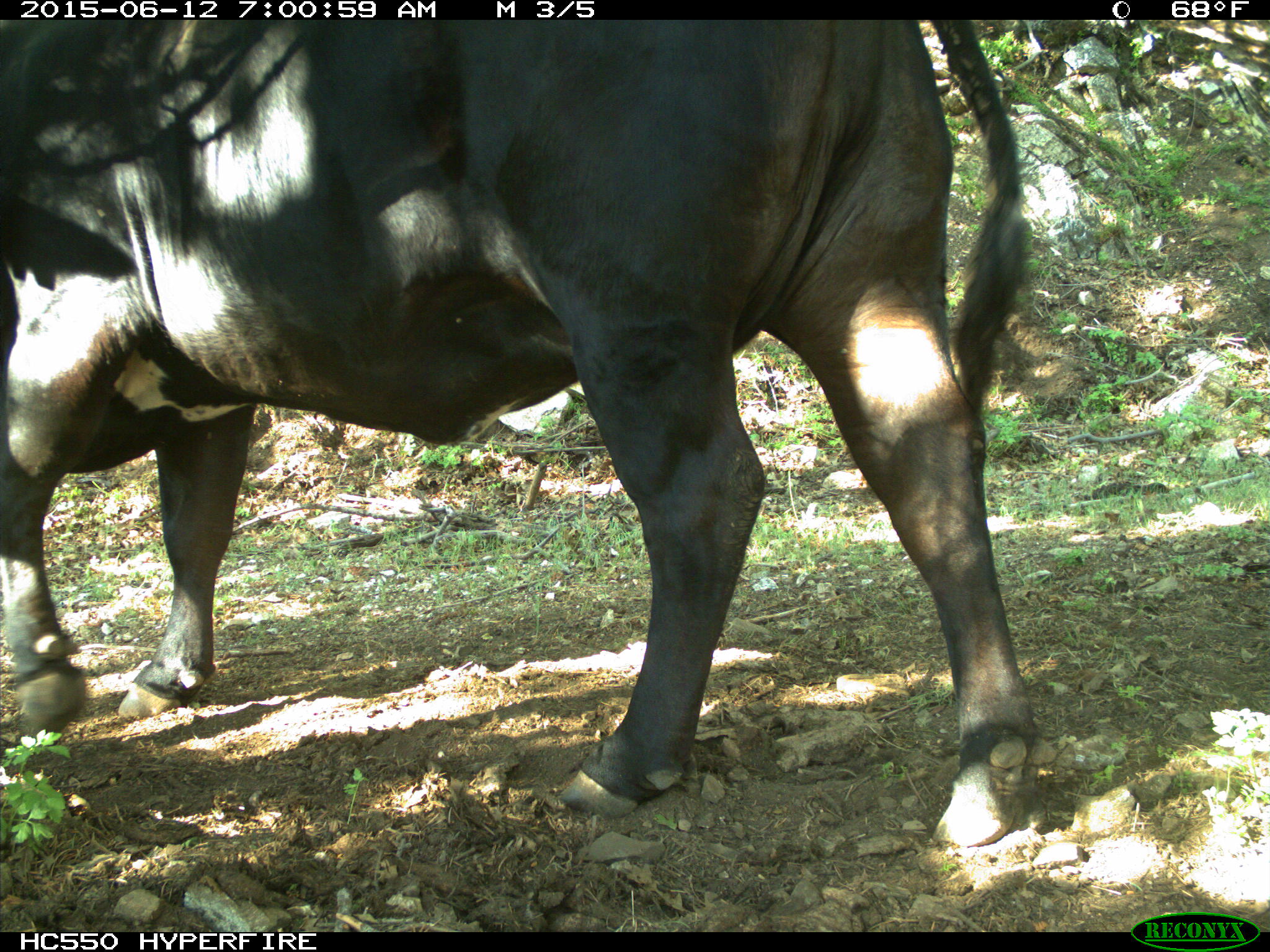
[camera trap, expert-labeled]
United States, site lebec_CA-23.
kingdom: Animalia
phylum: Chordata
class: Mammalia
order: Artiodactyla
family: Bovidae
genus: Bos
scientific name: Bos taurus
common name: domestic cow